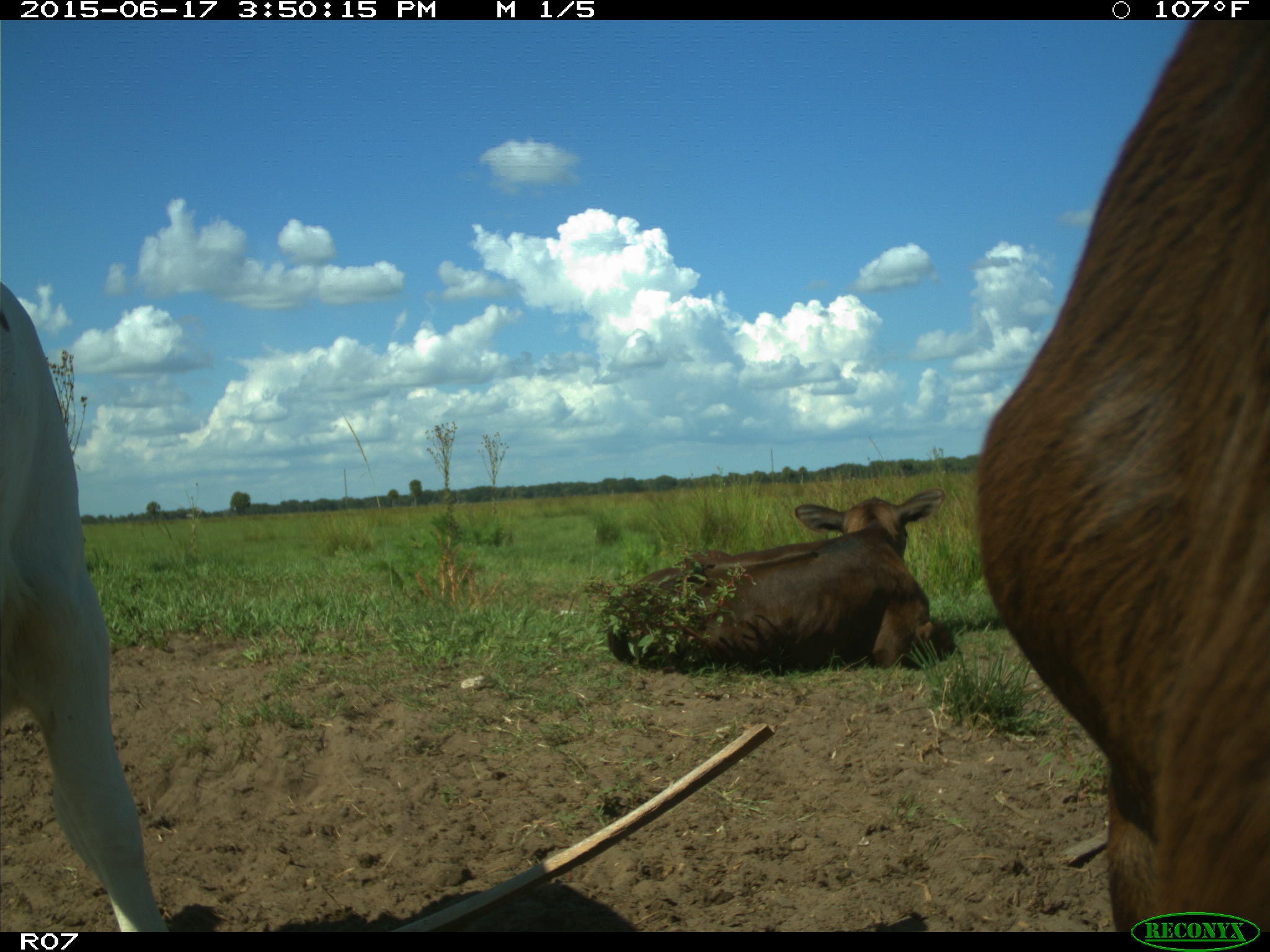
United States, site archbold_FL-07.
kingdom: Animalia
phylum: Chordata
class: Mammalia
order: Artiodactyla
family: Bovidae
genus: Bos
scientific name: Bos taurus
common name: domestic cow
Bos taurus (domestic cow).